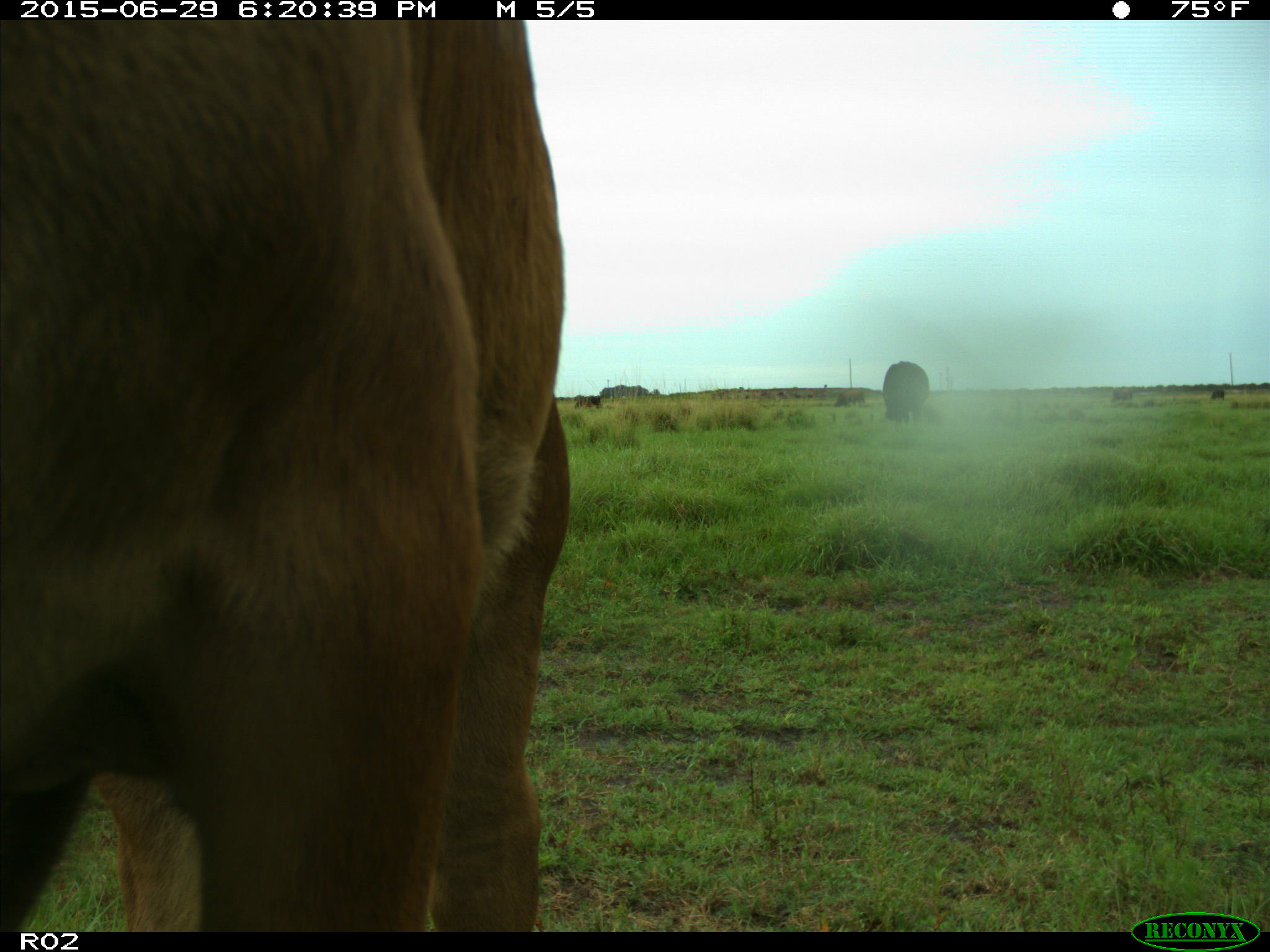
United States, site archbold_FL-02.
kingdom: Animalia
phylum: Chordata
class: Mammalia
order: Artiodactyla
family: Bovidae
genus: Bos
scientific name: Bos taurus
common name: domestic cow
Bos taurus (domestic cow).